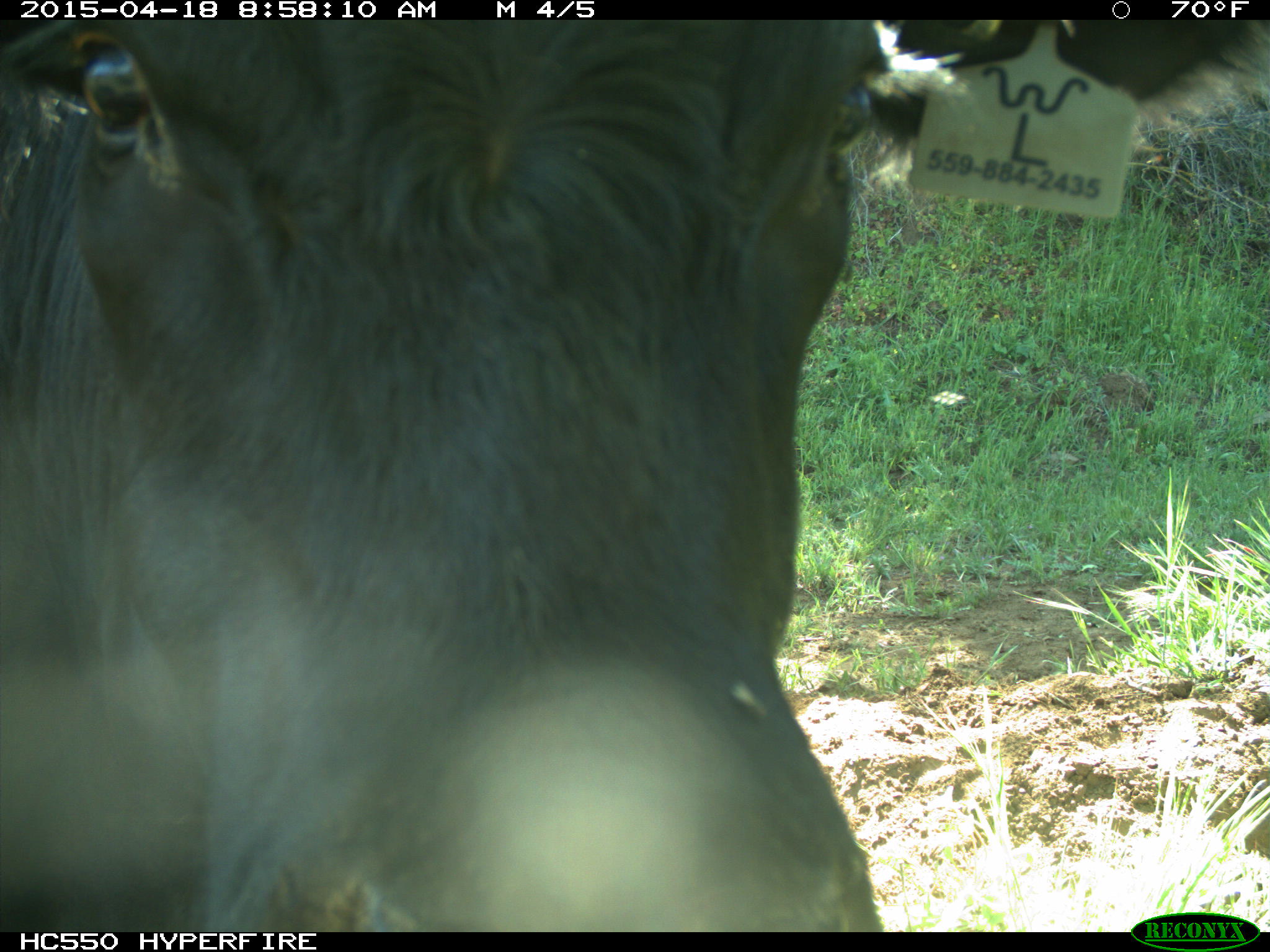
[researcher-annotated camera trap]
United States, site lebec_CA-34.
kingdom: Animalia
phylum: Chordata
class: Mammalia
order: Artiodactyla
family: Bovidae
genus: Bos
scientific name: Bos taurus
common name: domestic cow